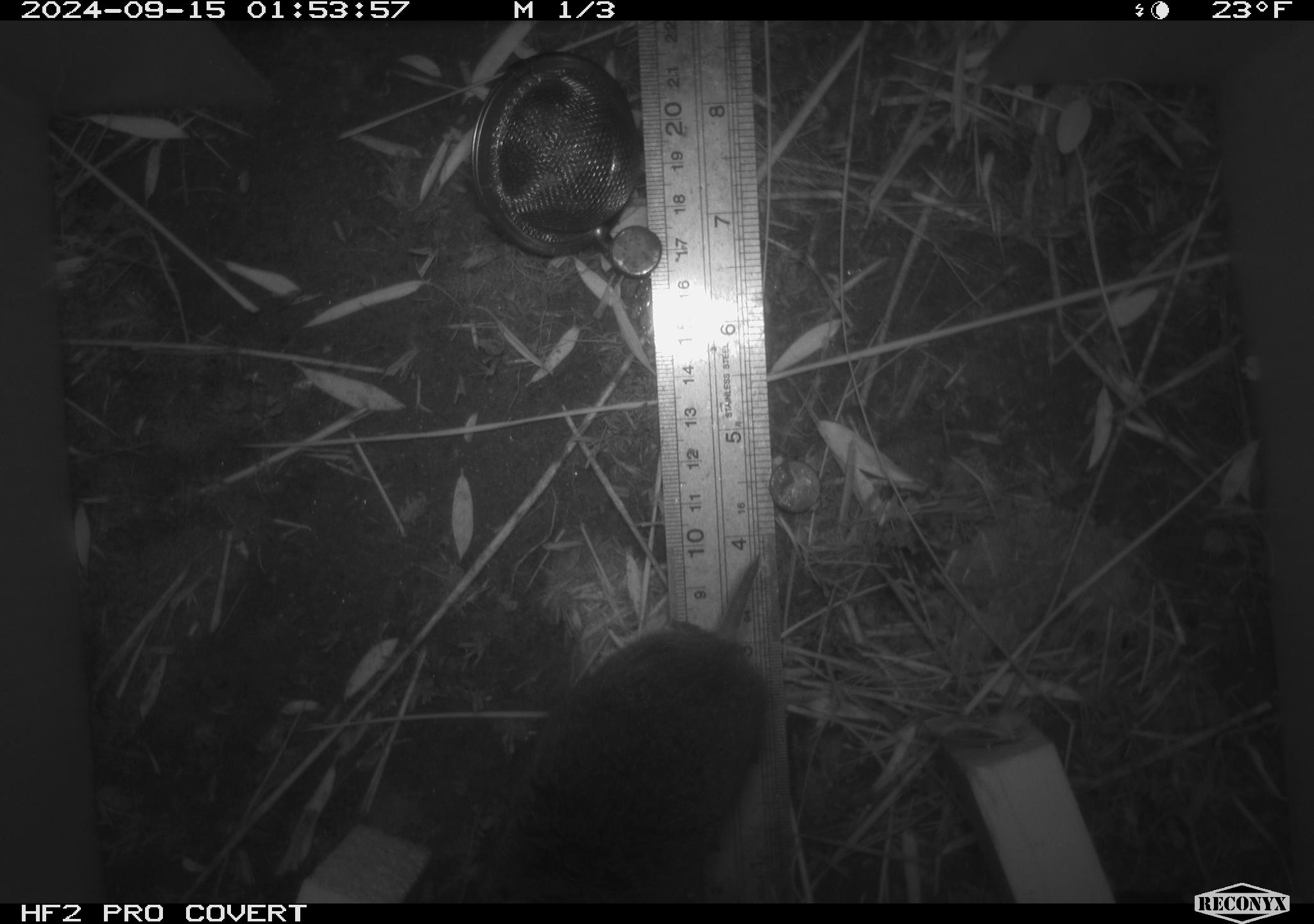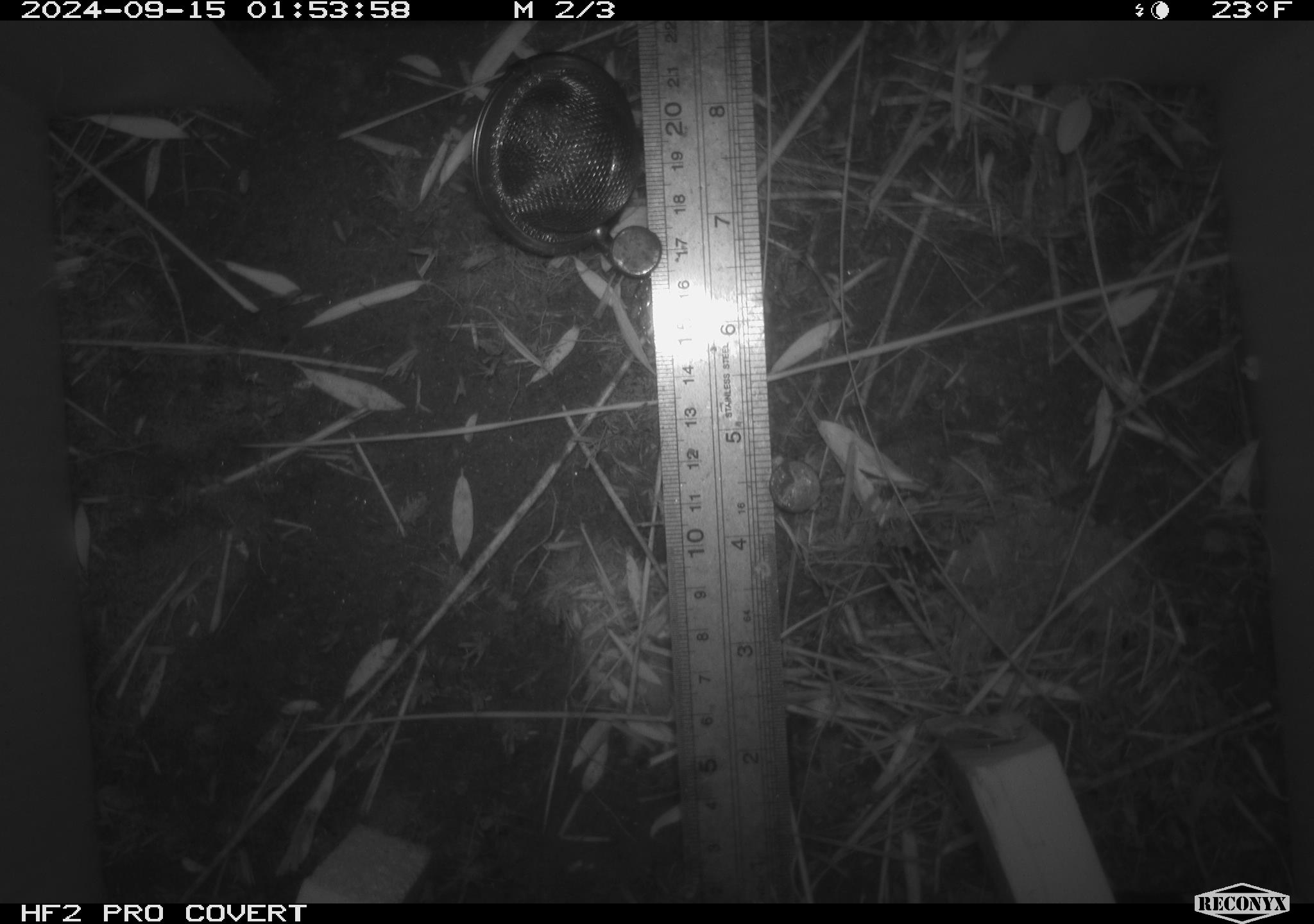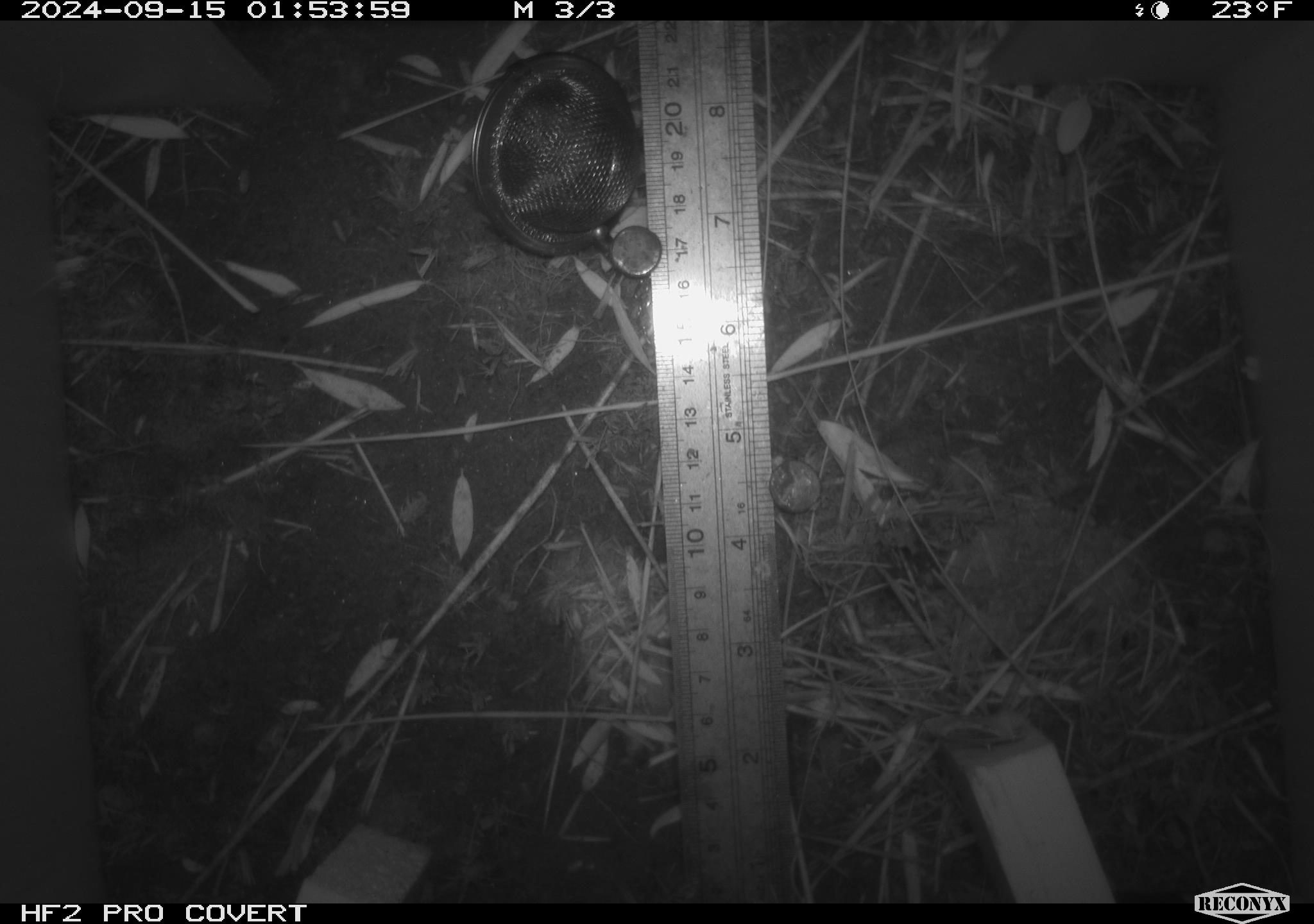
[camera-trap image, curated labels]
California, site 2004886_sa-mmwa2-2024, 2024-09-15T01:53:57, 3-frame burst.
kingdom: Animalia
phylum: Chordata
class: Mammalia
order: Rodentia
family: Cricetidae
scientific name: Arvicolinae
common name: voles, lemmings, and muskrats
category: arvicolinae subfamily